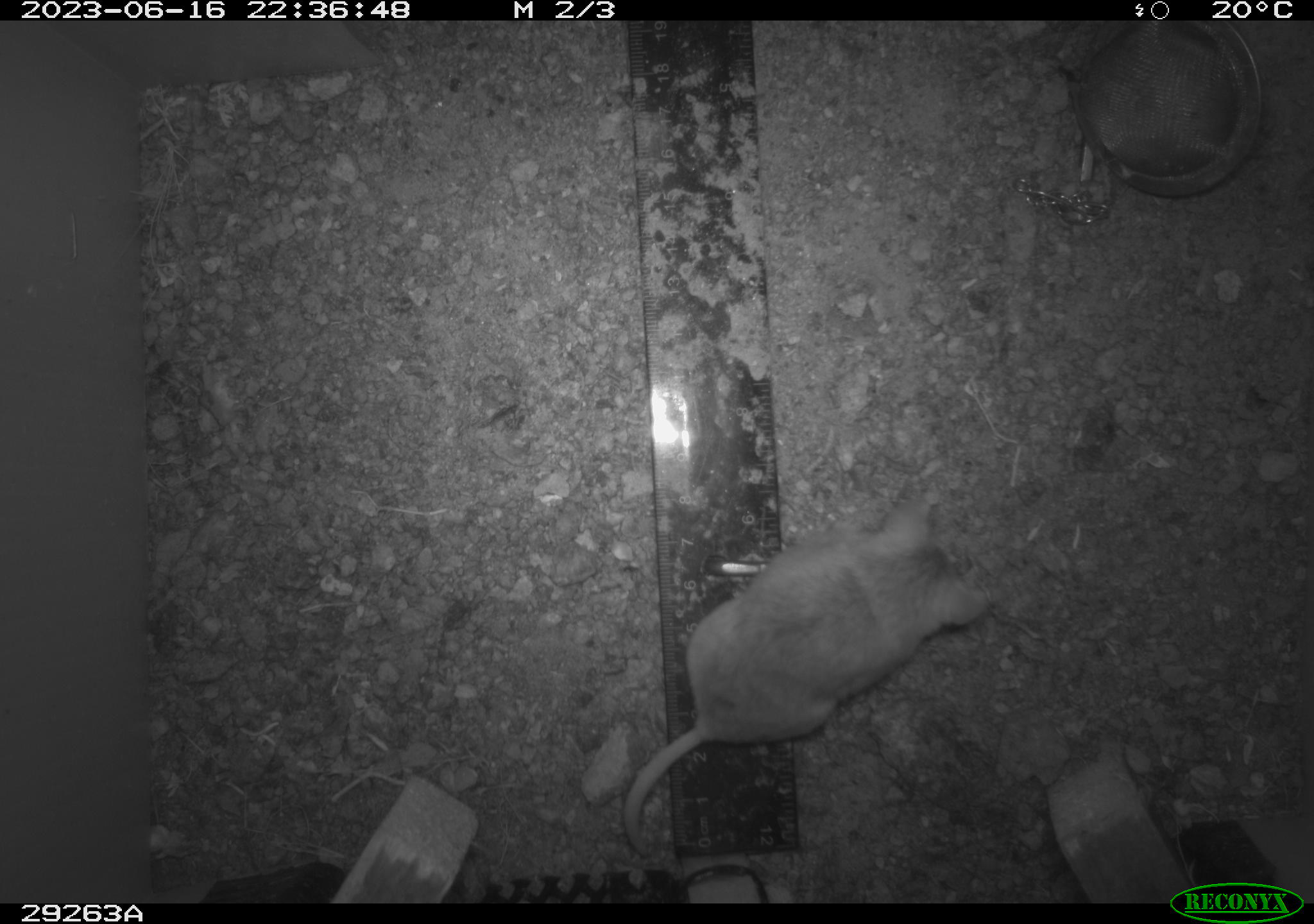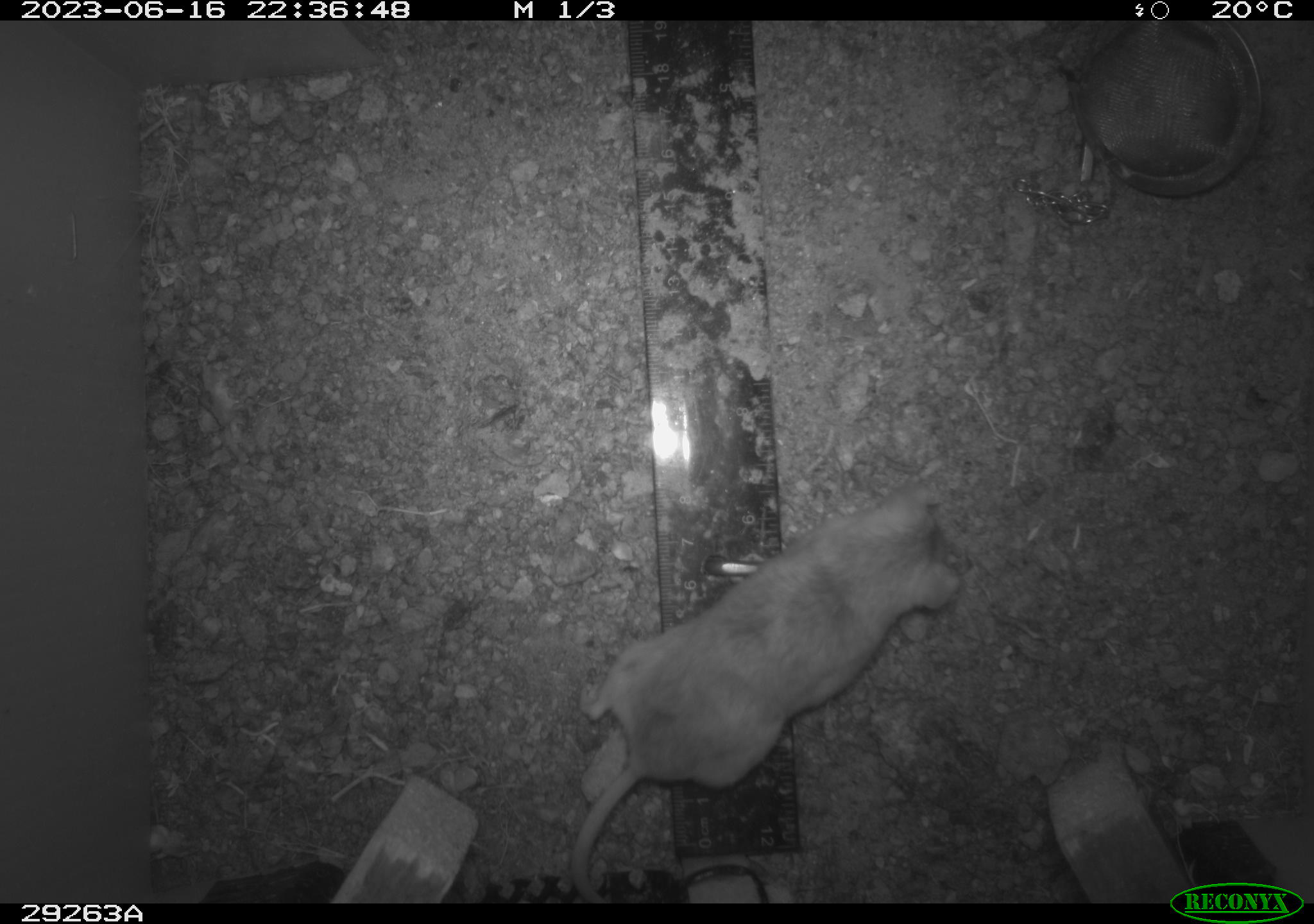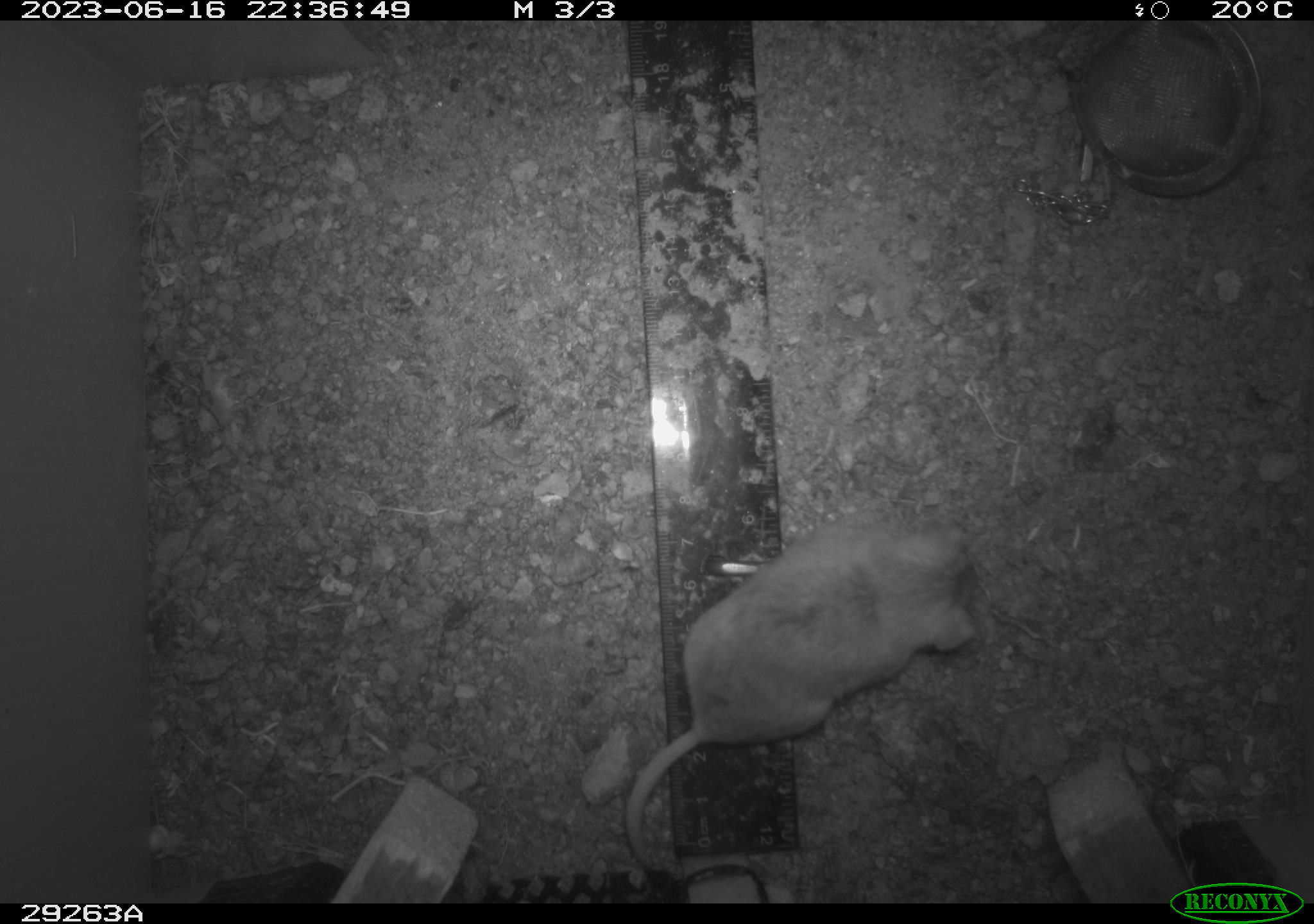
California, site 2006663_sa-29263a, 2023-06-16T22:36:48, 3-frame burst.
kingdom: Animalia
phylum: Chordata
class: Mammalia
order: Rodentia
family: Cricetidae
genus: Peromyscus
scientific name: Peromyscus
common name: deer mice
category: peromyscus species